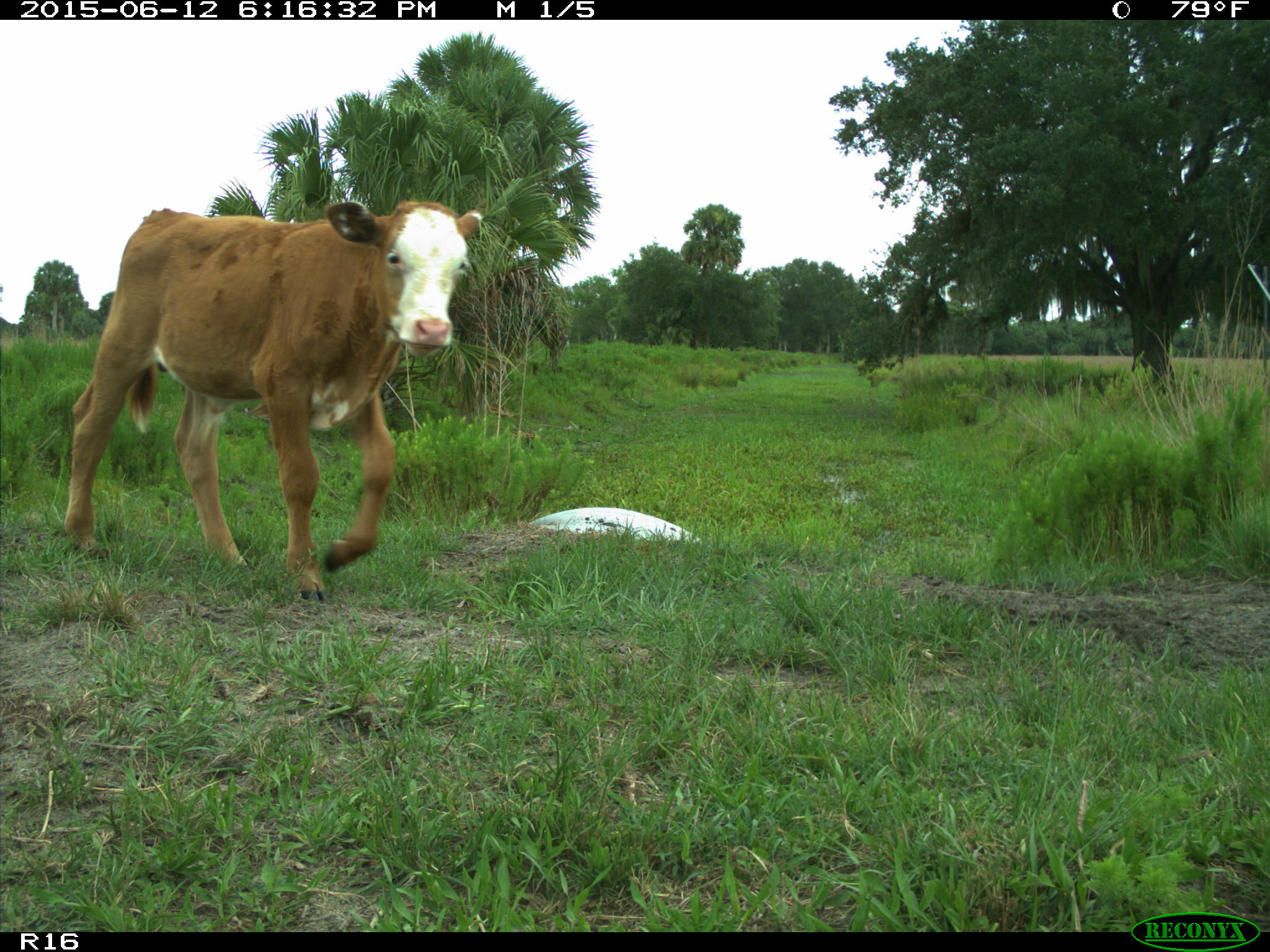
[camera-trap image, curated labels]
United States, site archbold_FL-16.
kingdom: Animalia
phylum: Chordata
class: Mammalia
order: Artiodactyla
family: Bovidae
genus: Bos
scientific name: Bos taurus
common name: domestic cow